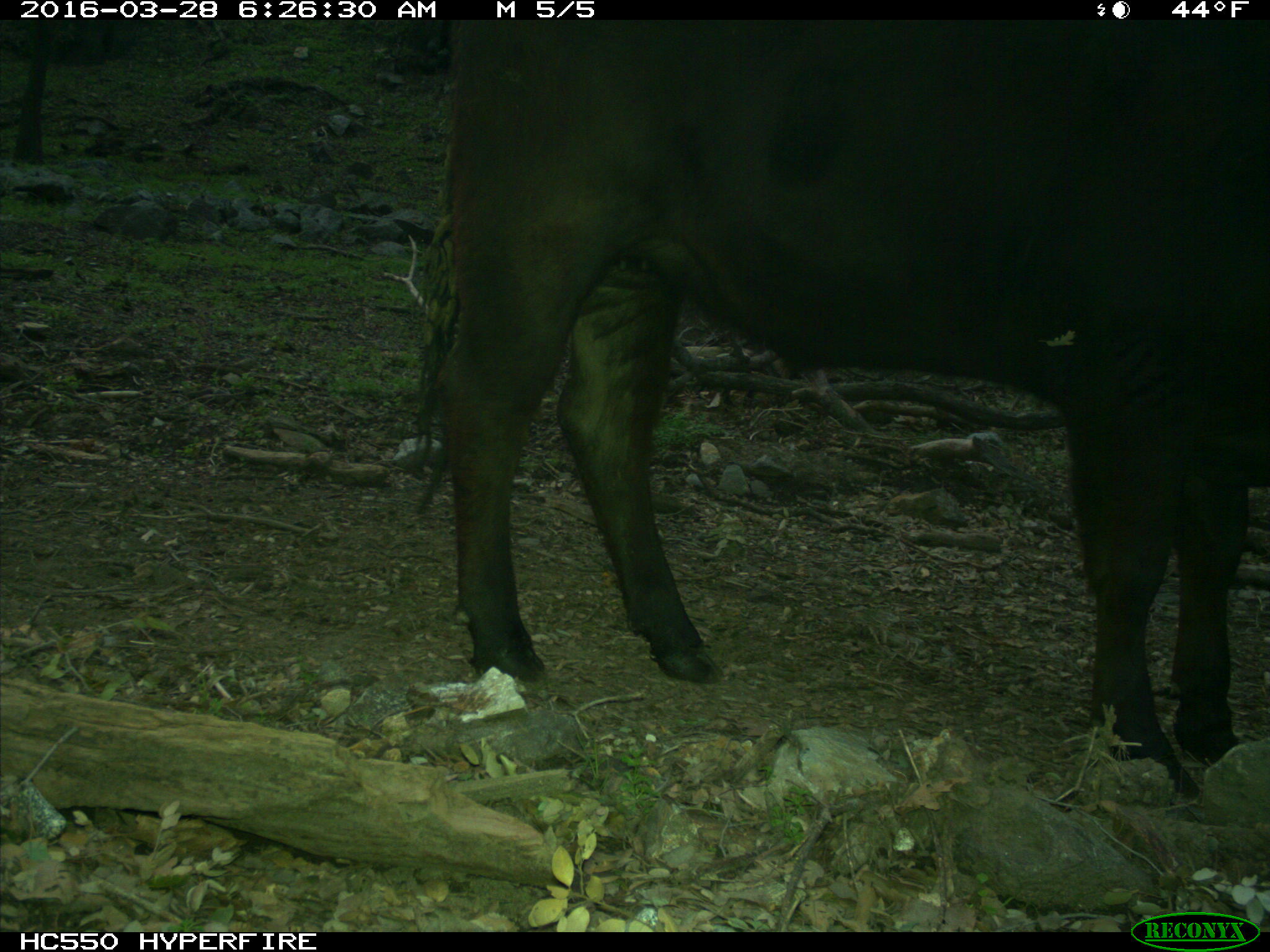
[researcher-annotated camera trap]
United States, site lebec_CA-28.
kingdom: Animalia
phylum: Chordata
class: Mammalia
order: Artiodactyla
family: Bovidae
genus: Bos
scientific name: Bos taurus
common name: domestic cow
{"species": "Bos taurus (domestic cow)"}